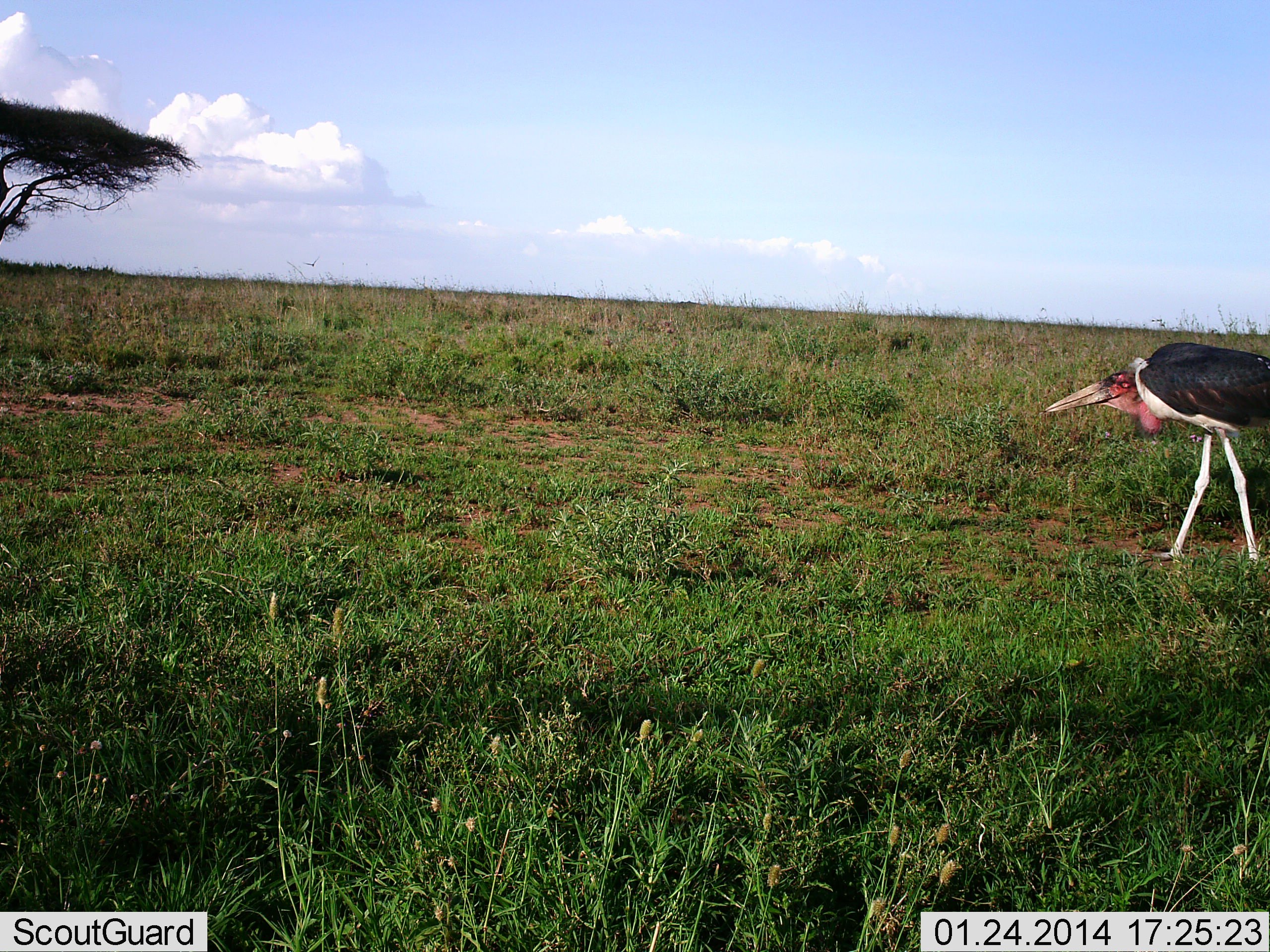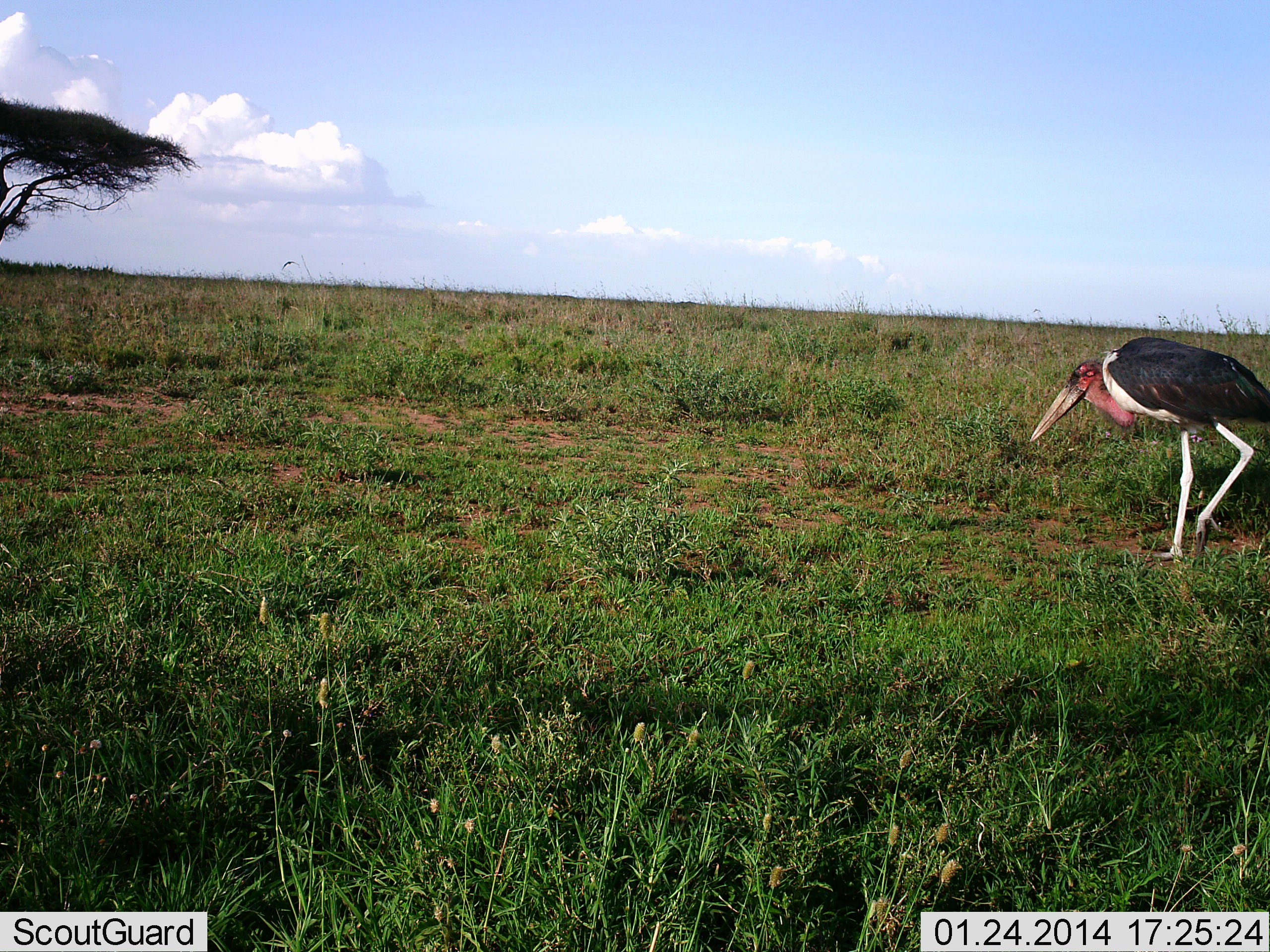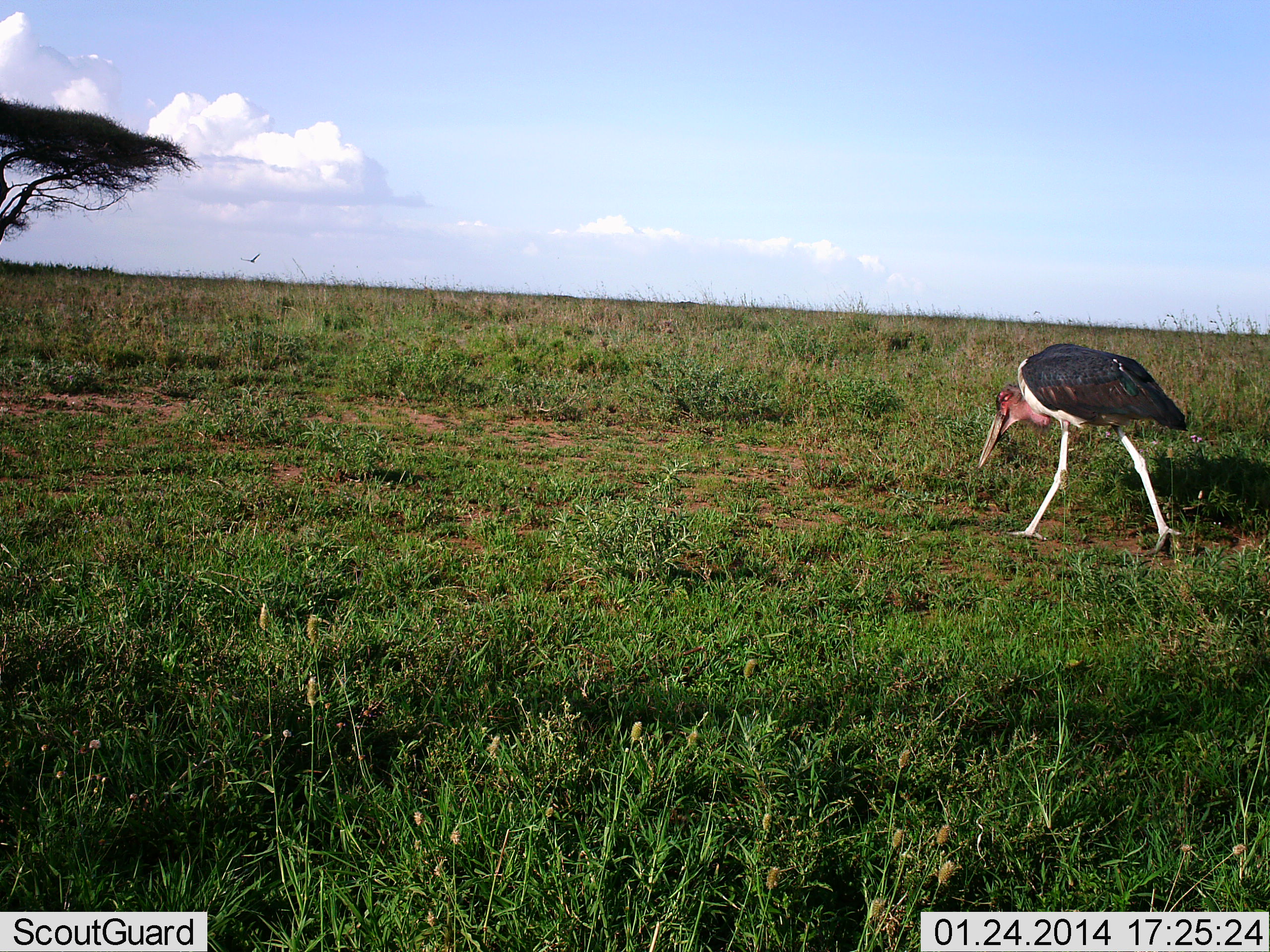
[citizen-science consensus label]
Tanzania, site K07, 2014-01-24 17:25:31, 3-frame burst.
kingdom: Animalia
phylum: Chordata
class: Aves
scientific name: Aves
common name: bird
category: otherbird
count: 1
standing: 10%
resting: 0%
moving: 90%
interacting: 0%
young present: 0%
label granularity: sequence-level